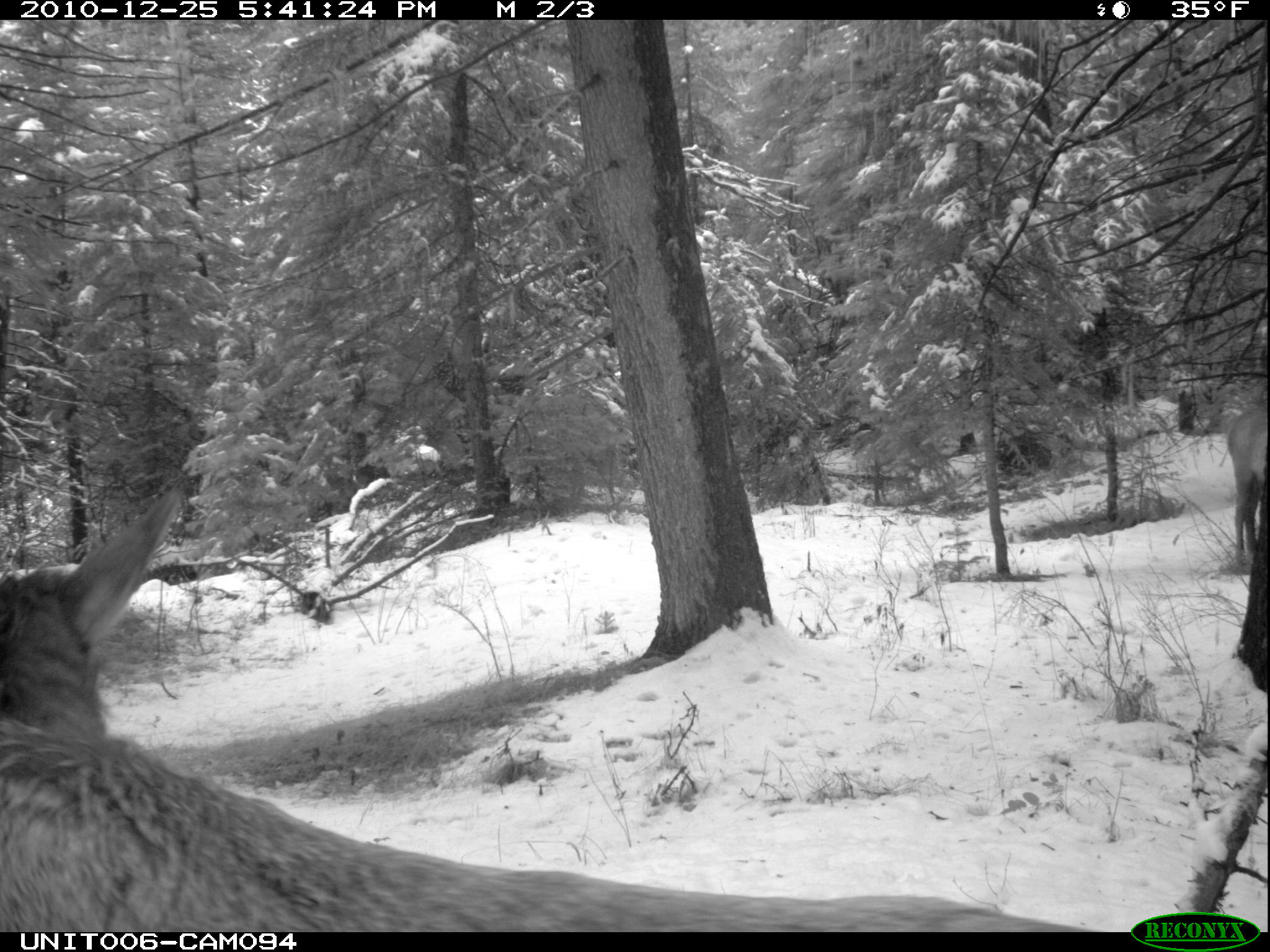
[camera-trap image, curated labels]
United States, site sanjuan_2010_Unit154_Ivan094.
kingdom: Animalia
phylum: Chordata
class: Mammalia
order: Artiodactyla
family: Cervidae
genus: Cervus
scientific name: Cervus elaphus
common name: red deer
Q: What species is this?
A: Cervus elaphus (red deer).